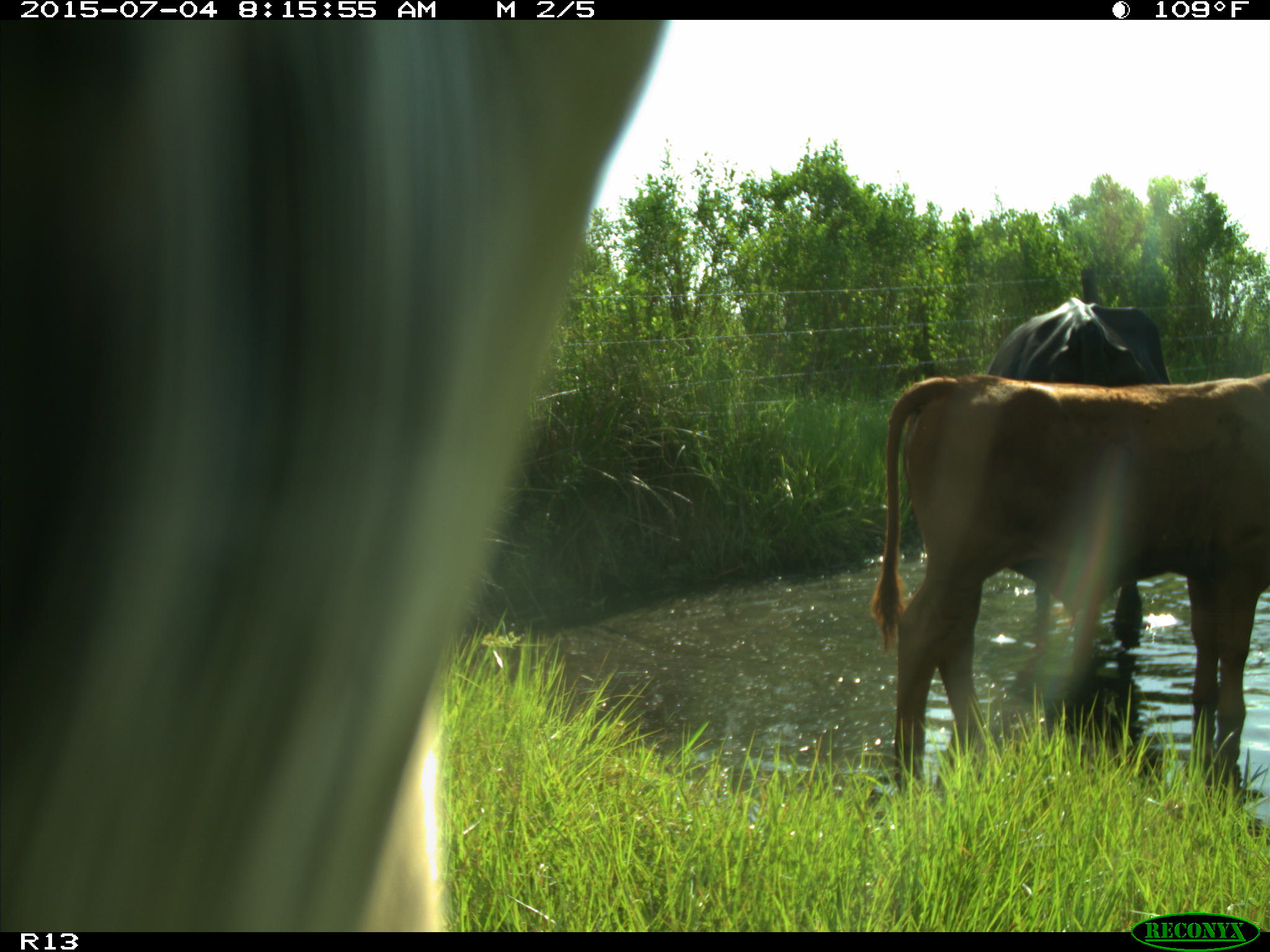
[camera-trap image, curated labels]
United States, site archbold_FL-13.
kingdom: Animalia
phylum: Chordata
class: Mammalia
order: Artiodactyla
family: Bovidae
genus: Bos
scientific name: Bos taurus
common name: domestic cow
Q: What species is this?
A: Bos taurus (domestic cow).